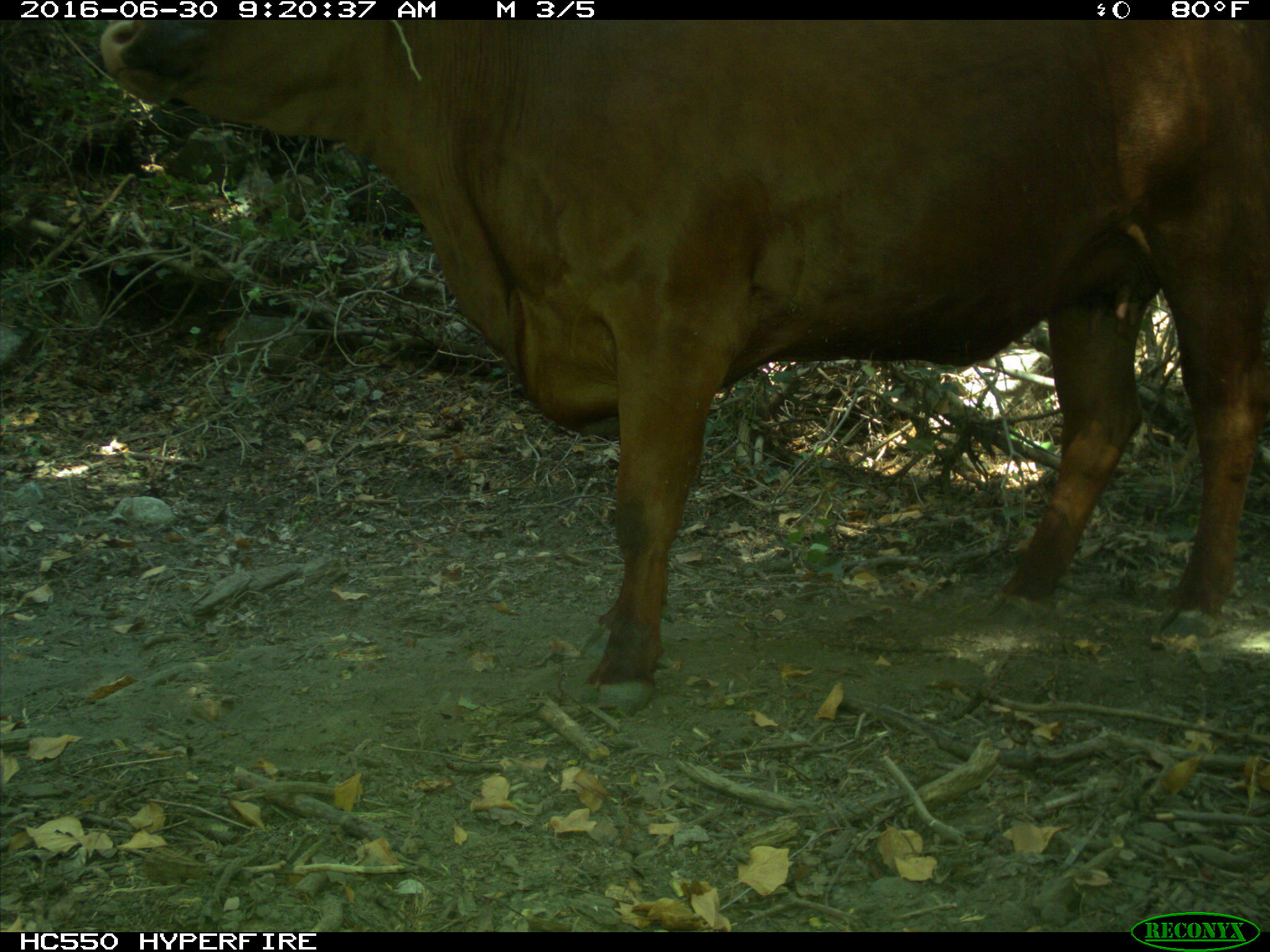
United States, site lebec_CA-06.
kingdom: Animalia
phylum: Chordata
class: Mammalia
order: Artiodactyla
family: Bovidae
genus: Bos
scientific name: Bos taurus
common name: domestic cow